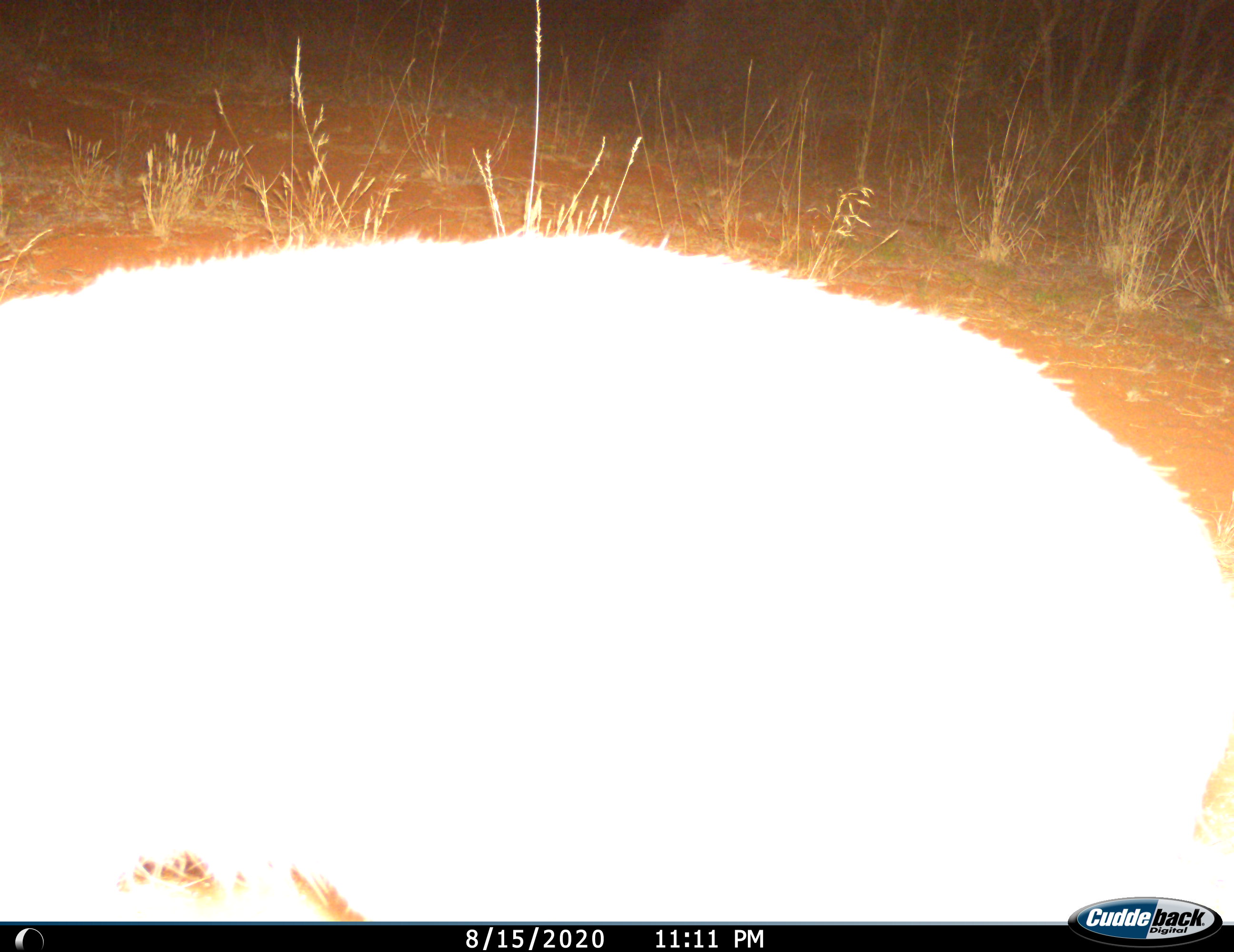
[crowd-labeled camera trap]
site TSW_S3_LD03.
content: unidentified animal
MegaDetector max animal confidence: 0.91